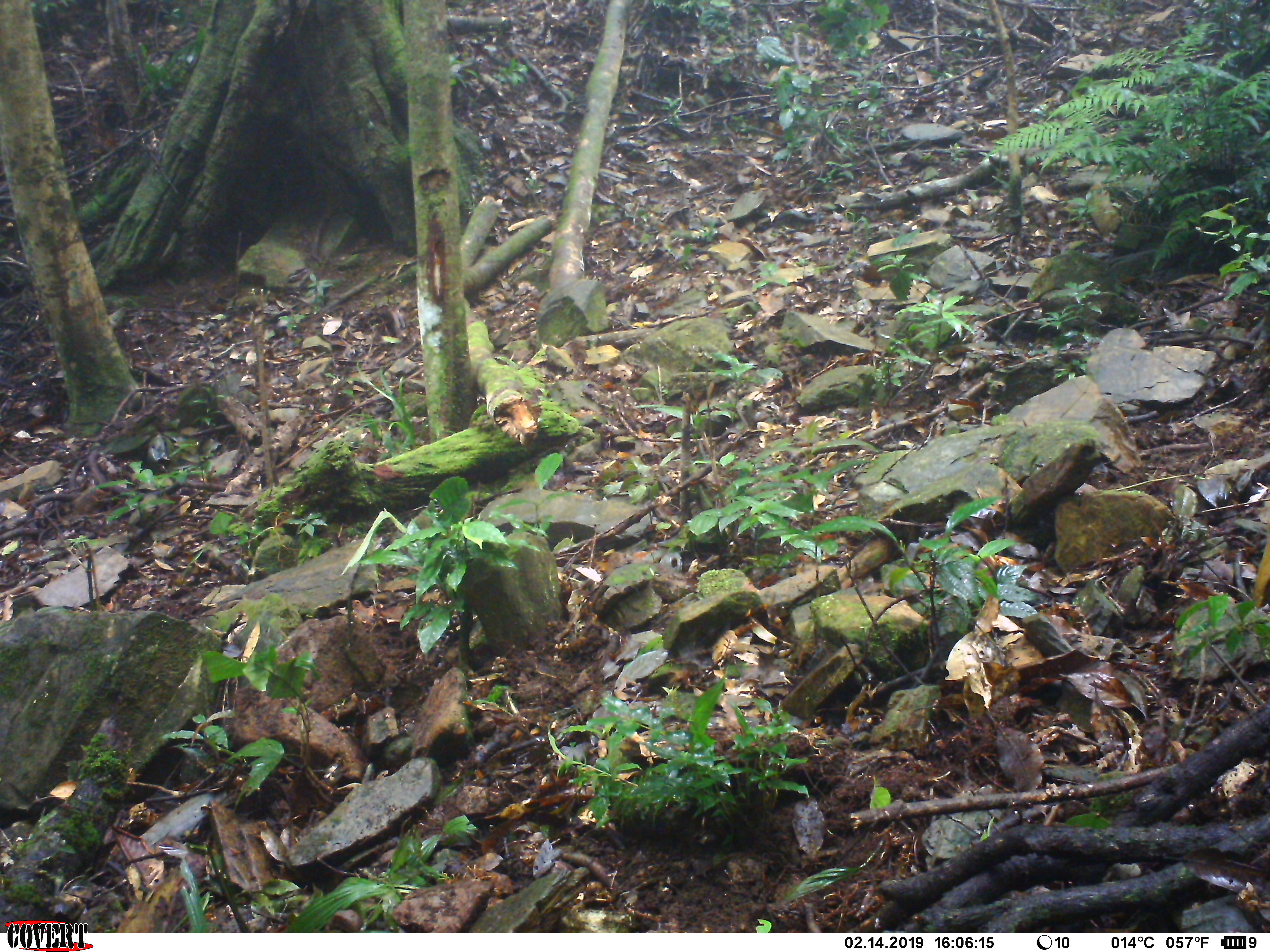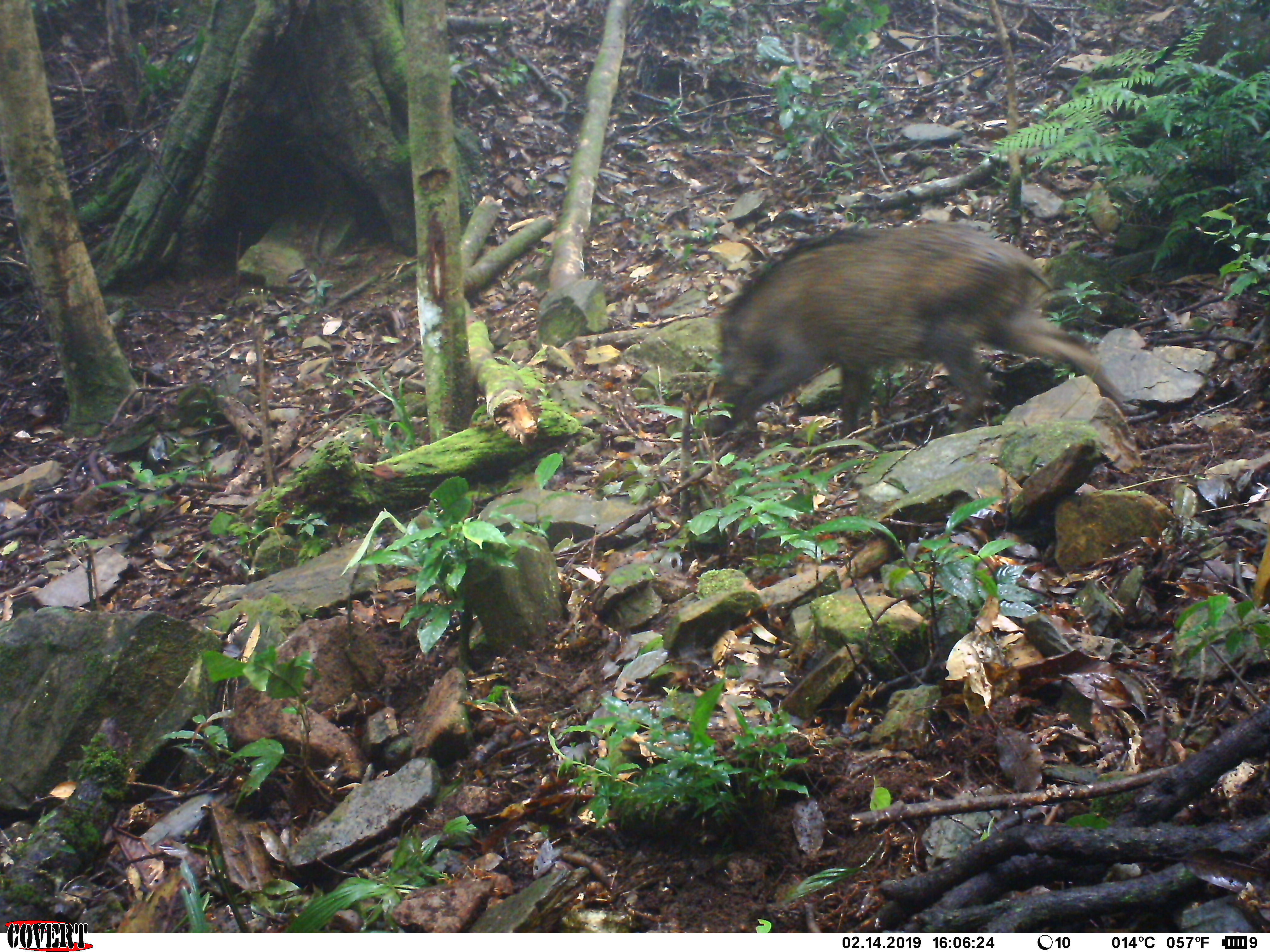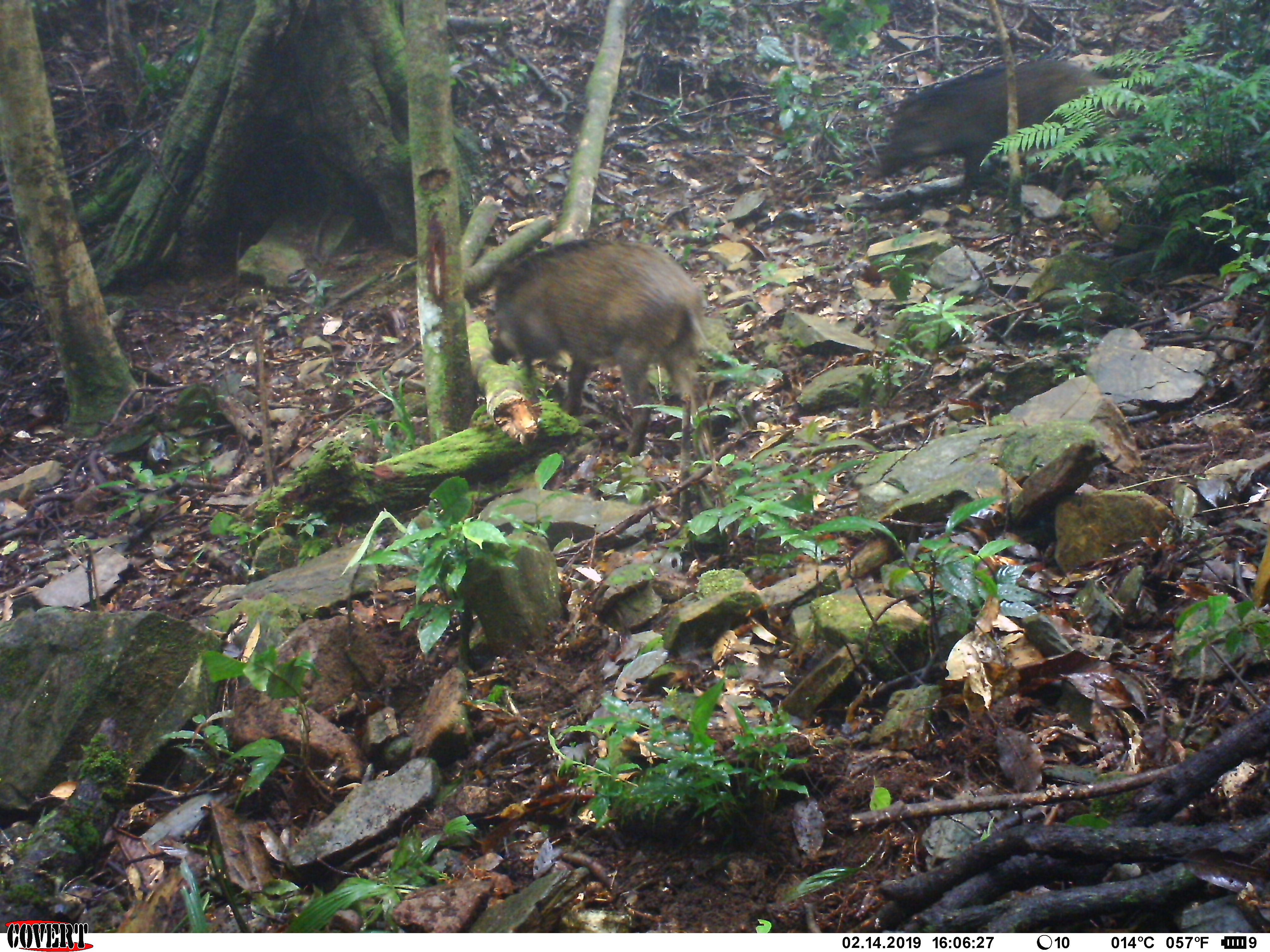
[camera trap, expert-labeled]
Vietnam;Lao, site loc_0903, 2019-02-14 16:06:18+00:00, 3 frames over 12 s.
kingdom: Animalia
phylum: Chordata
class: Mammalia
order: Artiodactyla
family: Suidae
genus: Sus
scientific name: Sus scrofa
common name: eurasian wild pig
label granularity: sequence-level